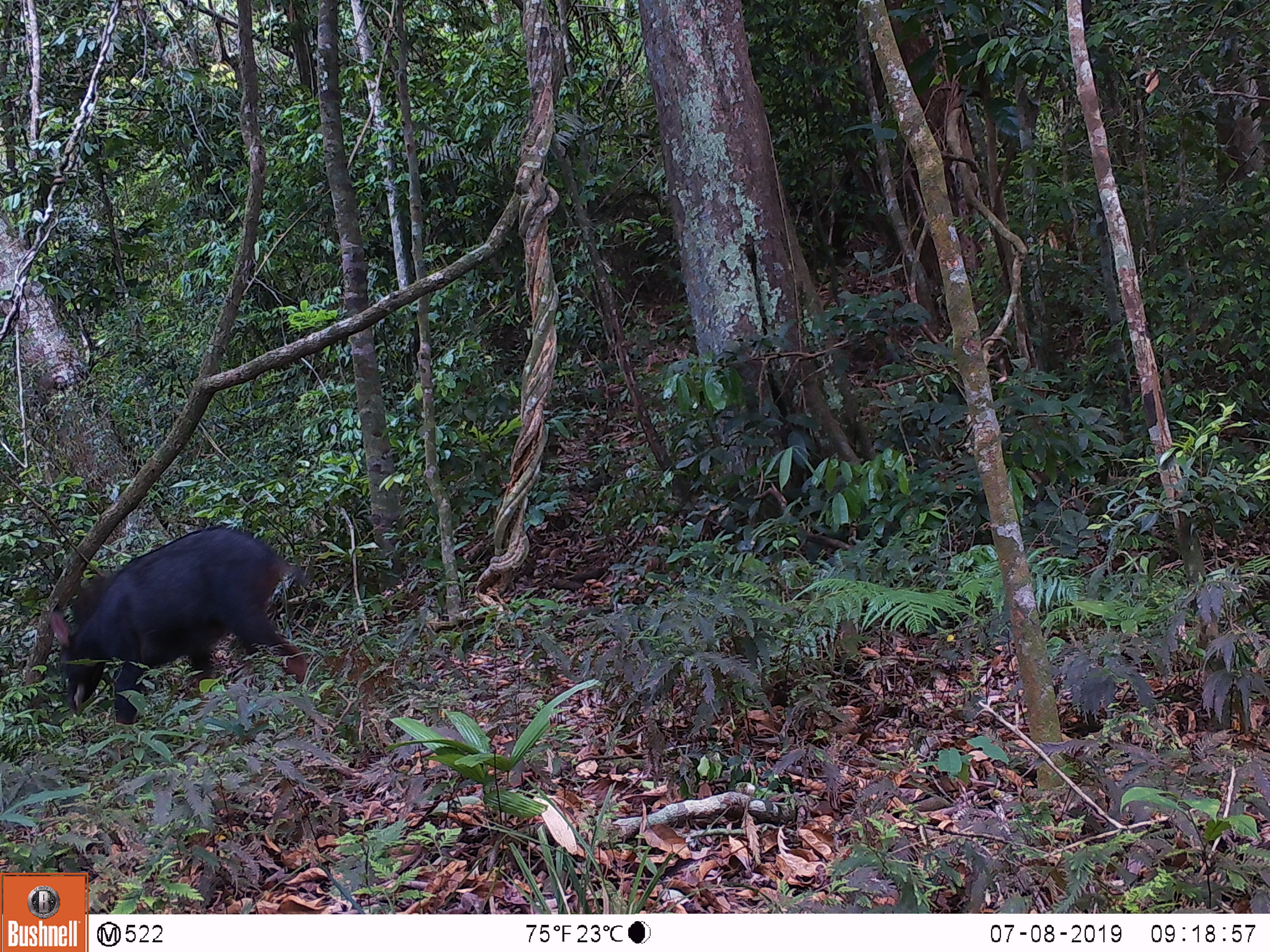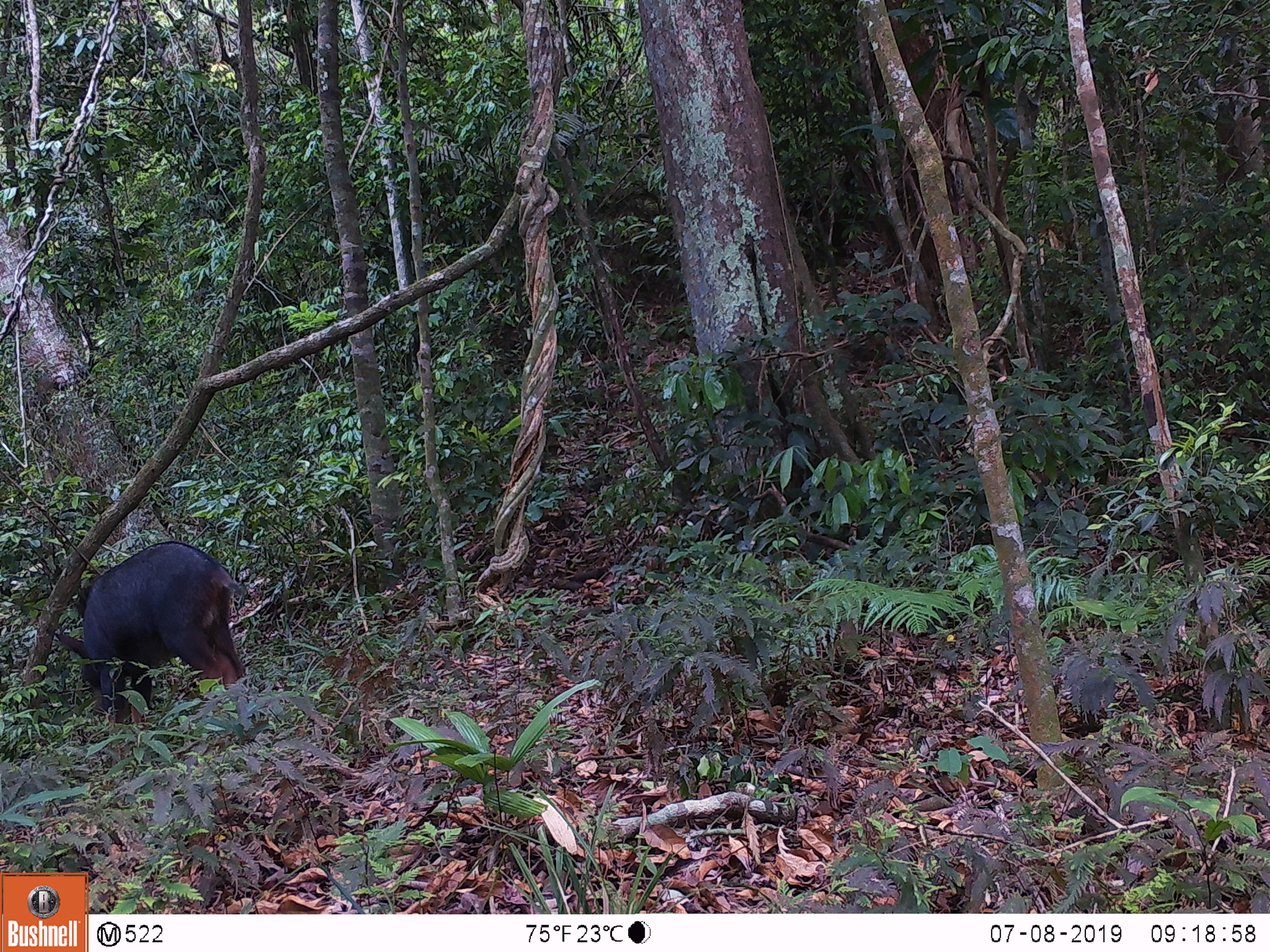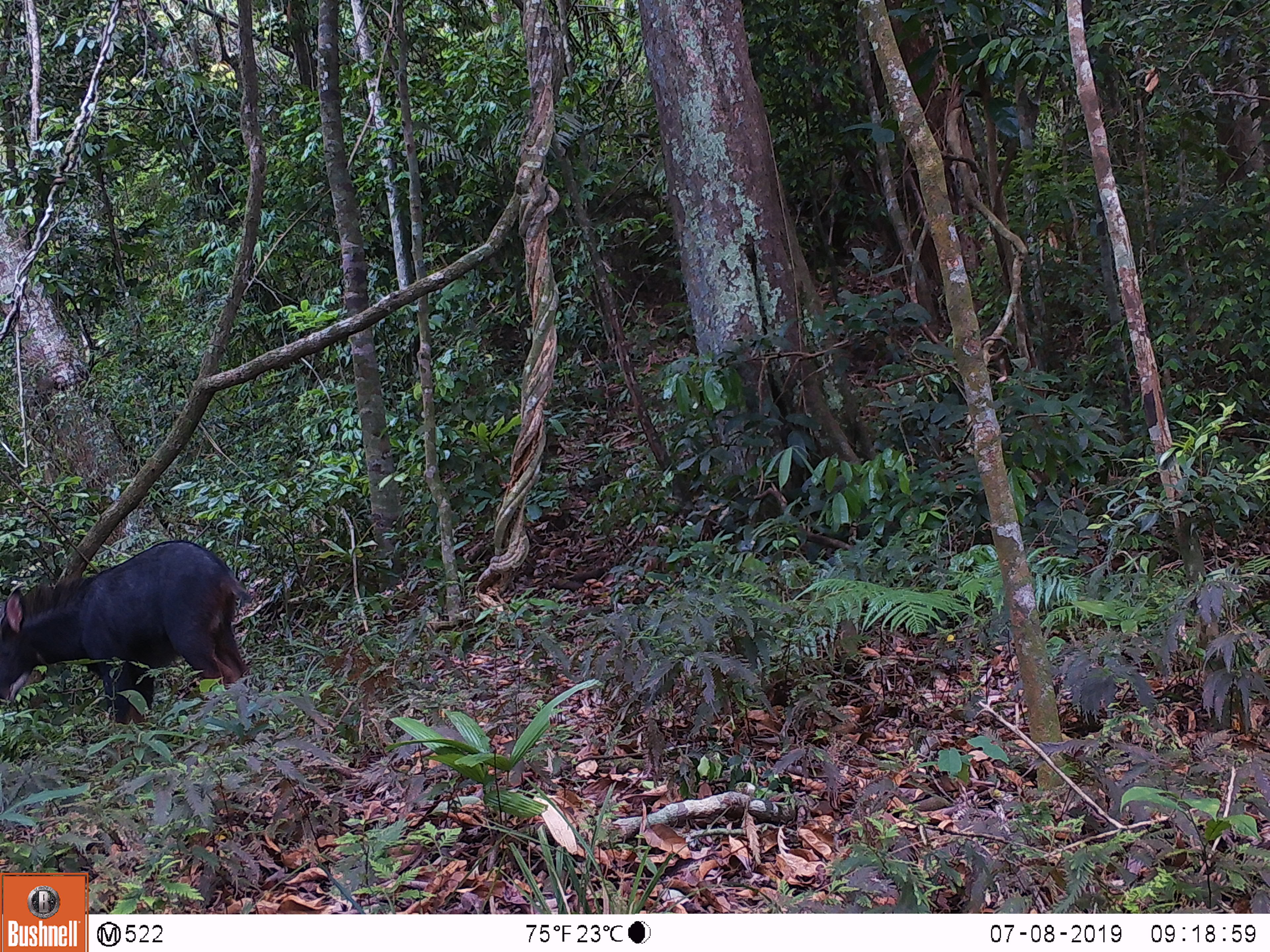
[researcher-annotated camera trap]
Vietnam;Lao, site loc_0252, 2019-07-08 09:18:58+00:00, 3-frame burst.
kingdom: Animalia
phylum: Chordata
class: Mammalia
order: Artiodactyla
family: Bovidae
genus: Capricornis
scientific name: Capricornis sumatraensis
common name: chinese serow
Chinese serow (Capricornis sumatraensis). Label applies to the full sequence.